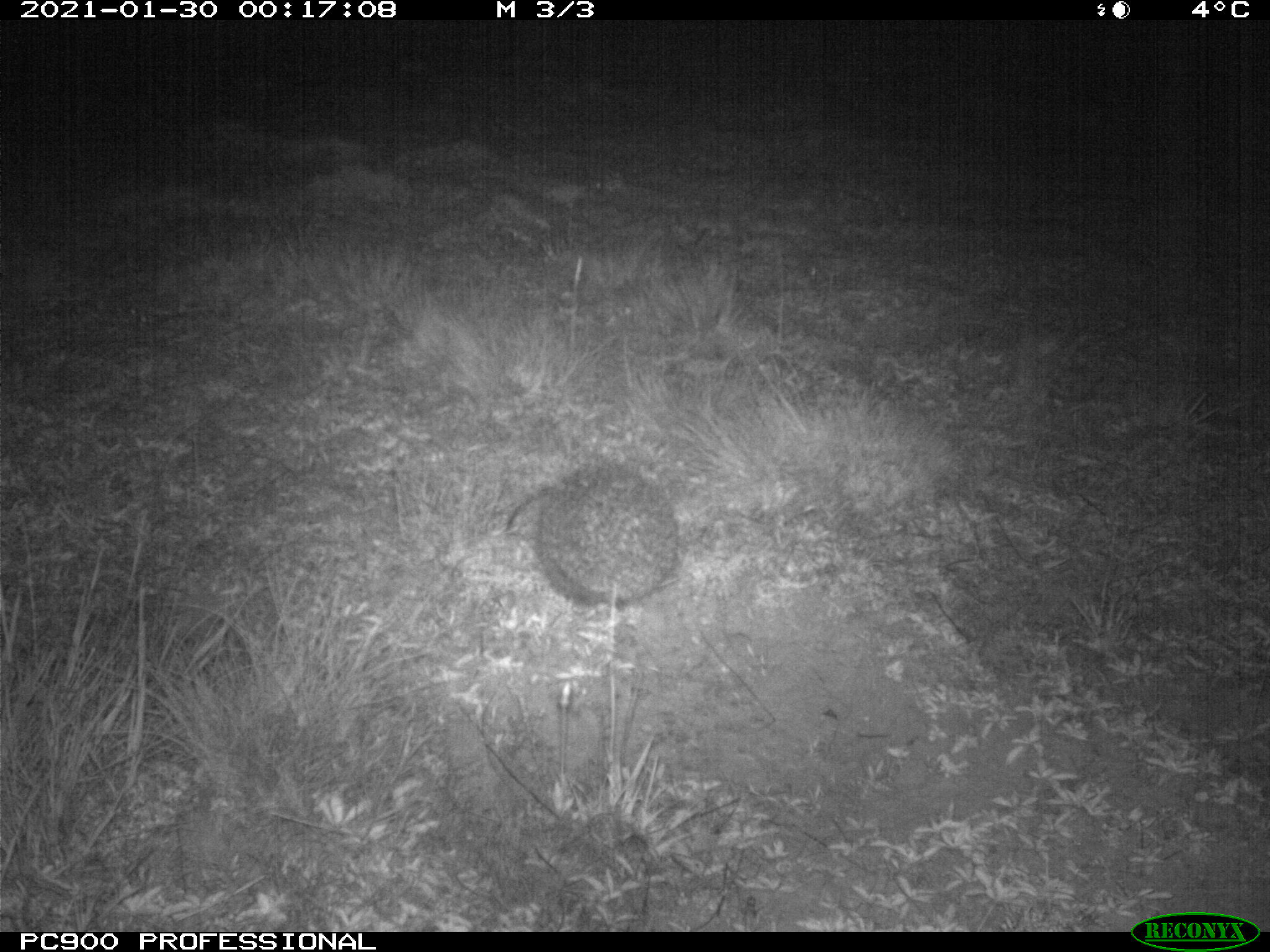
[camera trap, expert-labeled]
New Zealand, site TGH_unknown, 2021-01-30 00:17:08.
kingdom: Animalia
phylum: Chordata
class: Mammalia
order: Eulipotyphla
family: Erinaceidae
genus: Erinaceus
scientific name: Erinaceus europaeus europaeus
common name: european hedgehog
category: hedgehog